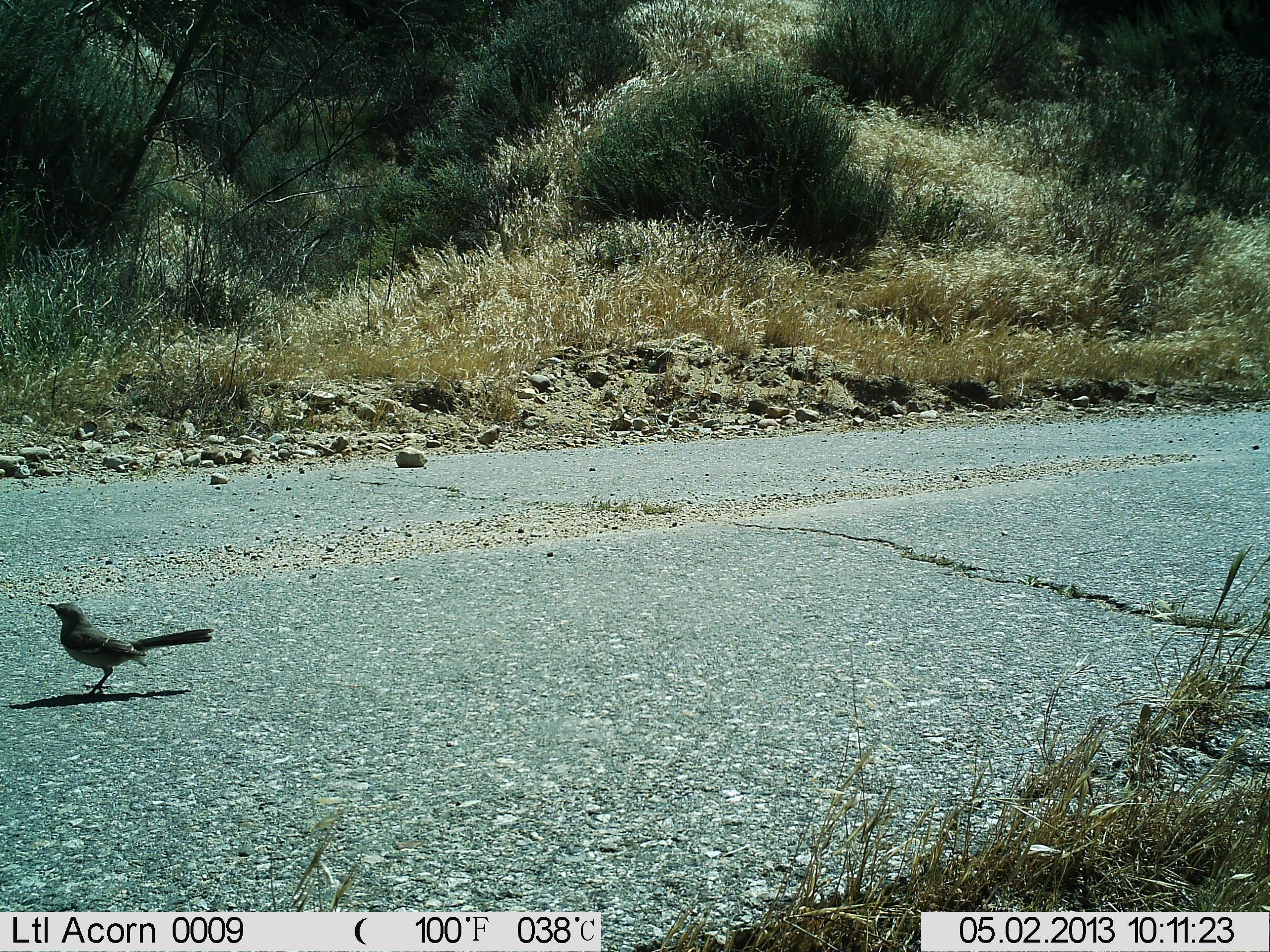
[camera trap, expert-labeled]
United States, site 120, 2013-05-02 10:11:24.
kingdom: Animalia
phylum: Chordata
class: Aves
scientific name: Aves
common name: bird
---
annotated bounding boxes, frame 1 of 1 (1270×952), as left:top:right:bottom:
bird: 51:584:217:701